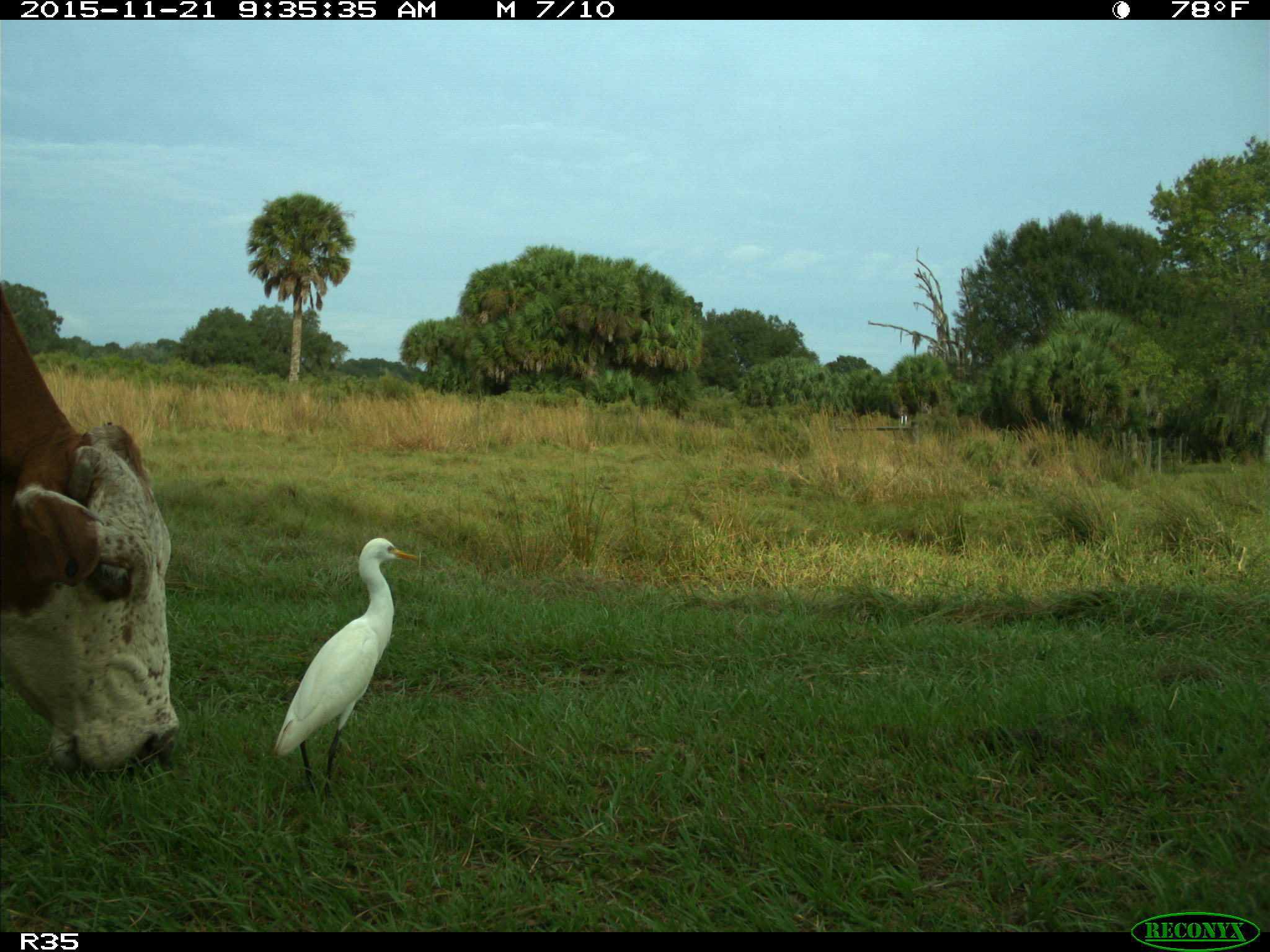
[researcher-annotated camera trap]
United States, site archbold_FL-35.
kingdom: Animalia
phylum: Chordata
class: Mammalia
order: Artiodactyla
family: Bovidae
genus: Bos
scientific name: Bos taurus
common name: domestic cow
Bos taurus (domestic cow).